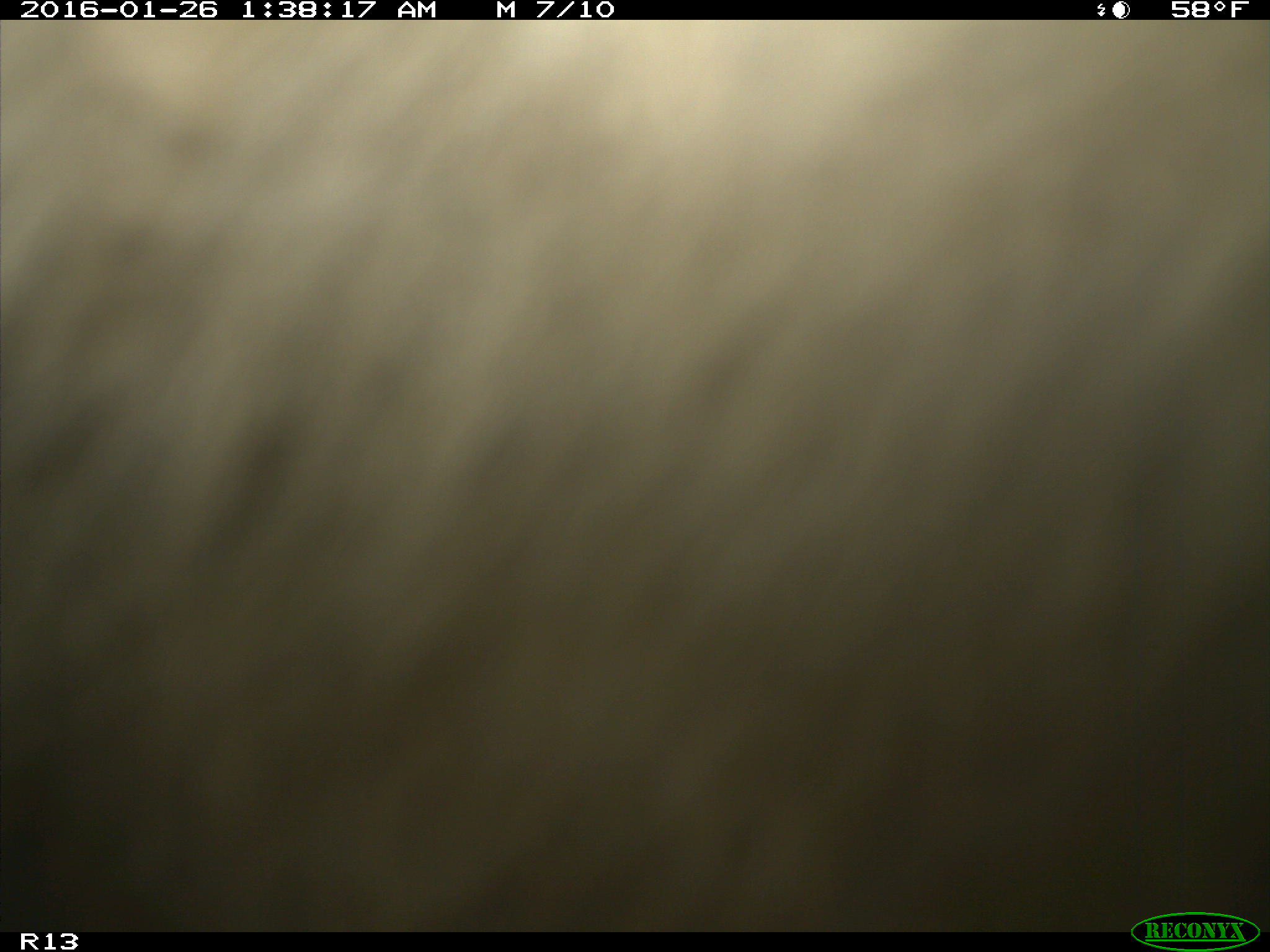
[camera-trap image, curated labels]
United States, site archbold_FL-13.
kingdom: Animalia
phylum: Chordata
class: Mammalia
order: Artiodactyla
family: Bovidae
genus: Bos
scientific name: Bos taurus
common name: domestic cow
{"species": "Bos taurus (domestic cow)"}